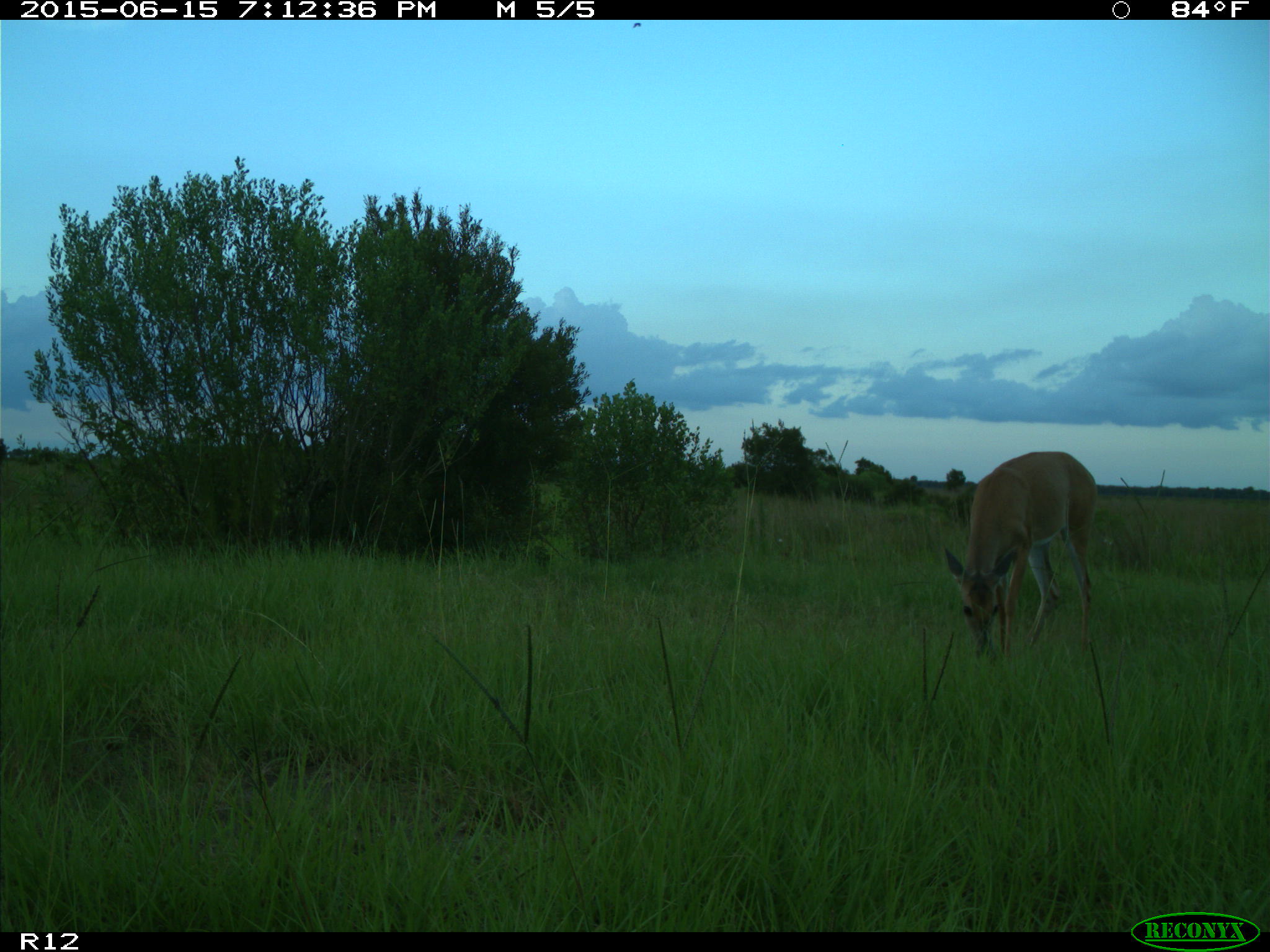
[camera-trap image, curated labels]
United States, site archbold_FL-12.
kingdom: Animalia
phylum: Chordata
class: Mammalia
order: Artiodactyla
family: Cervidae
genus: Odocoileus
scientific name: Odocoileus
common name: deer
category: unidentified deer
Unidentified deer (deer) (Odocoileus).